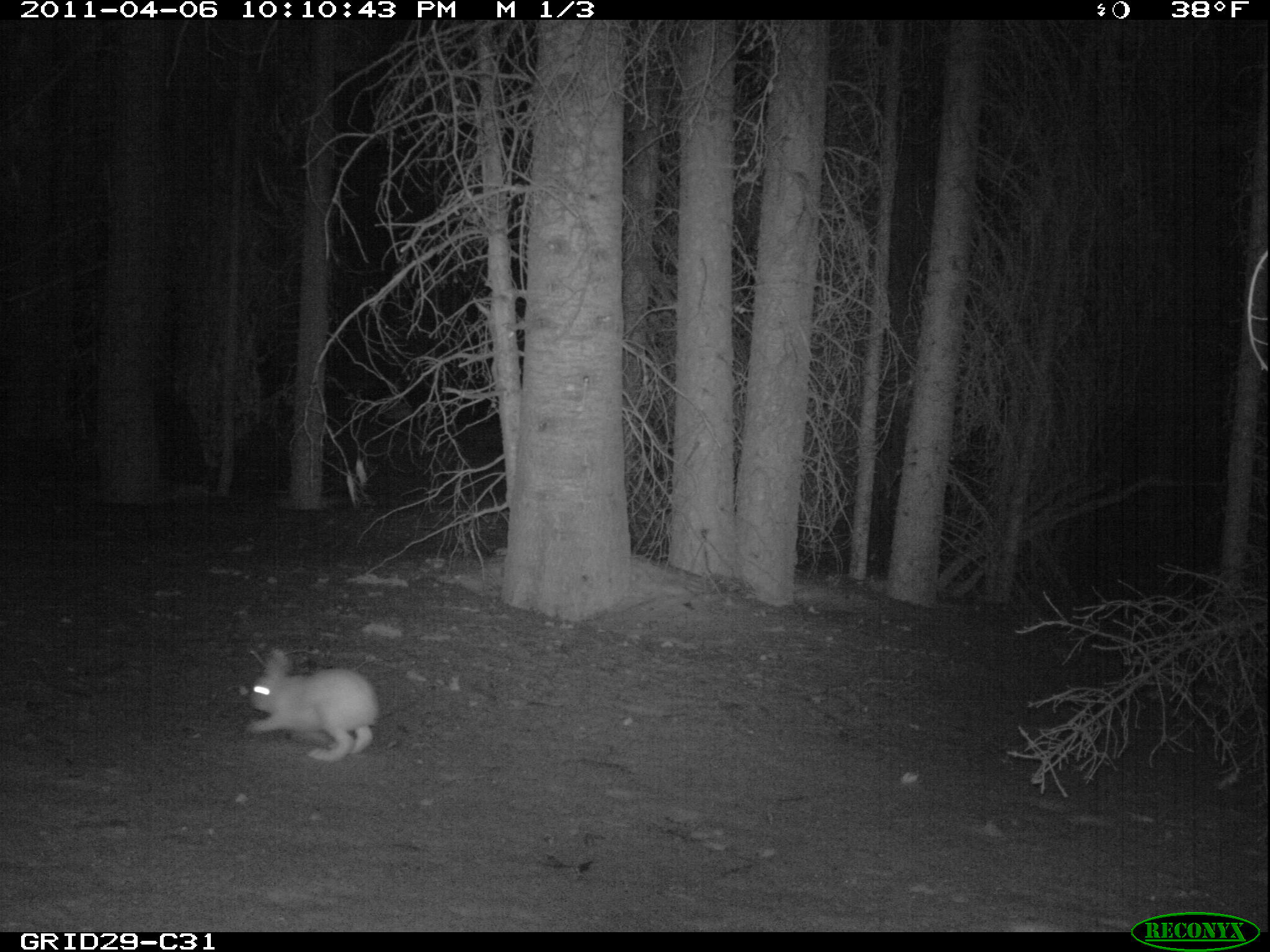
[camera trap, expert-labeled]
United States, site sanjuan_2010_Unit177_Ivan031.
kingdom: Animalia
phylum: Chordata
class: Mammalia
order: Lagomorpha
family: Leporidae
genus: Lepus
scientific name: Lepus americanus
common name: snowshoe hare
Lepus americanus (snowshoe hare).